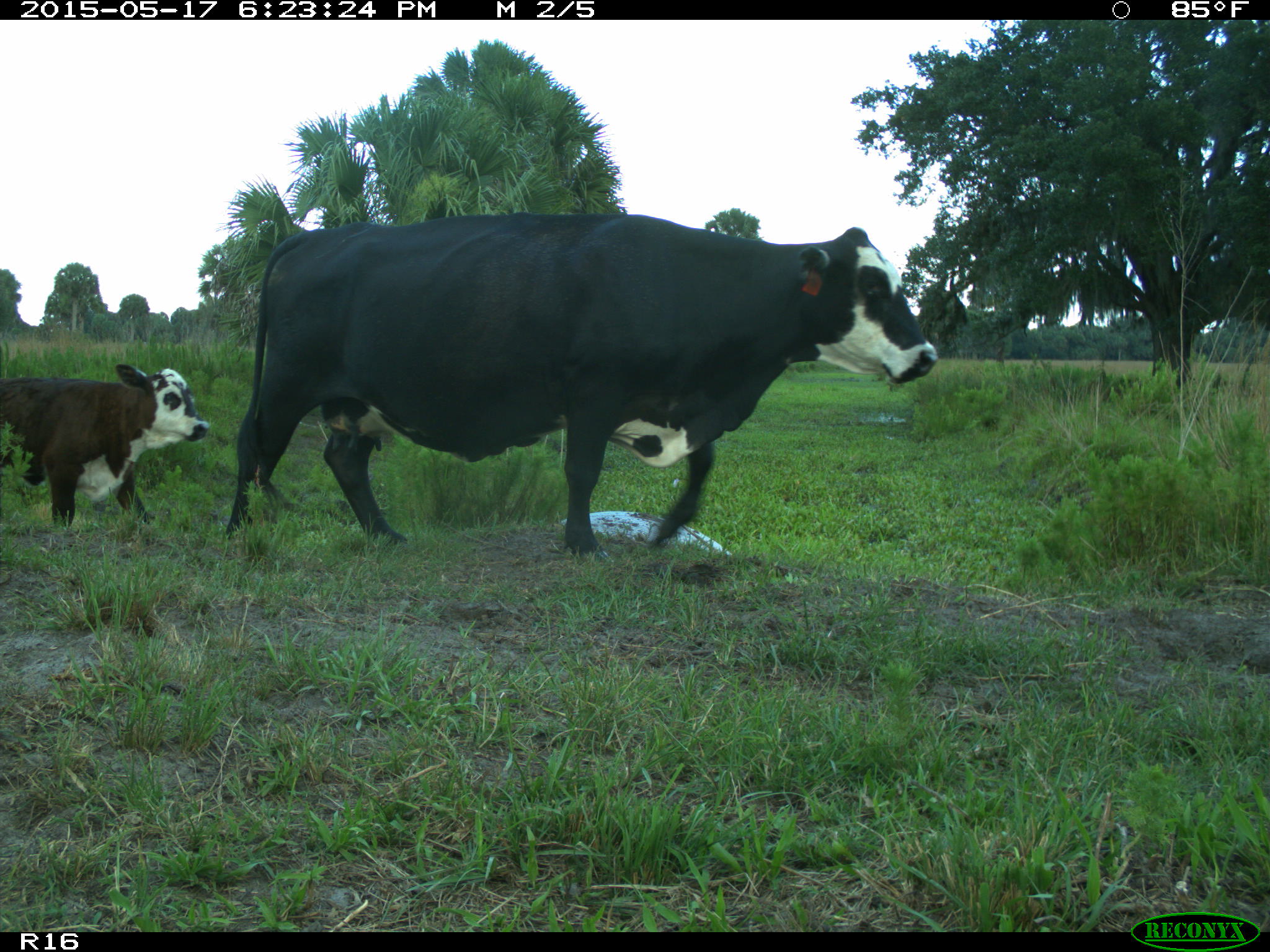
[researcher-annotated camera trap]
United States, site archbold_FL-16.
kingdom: Animalia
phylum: Chordata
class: Mammalia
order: Artiodactyla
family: Bovidae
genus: Bos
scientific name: Bos taurus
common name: domestic cow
Bos taurus (domestic cow).